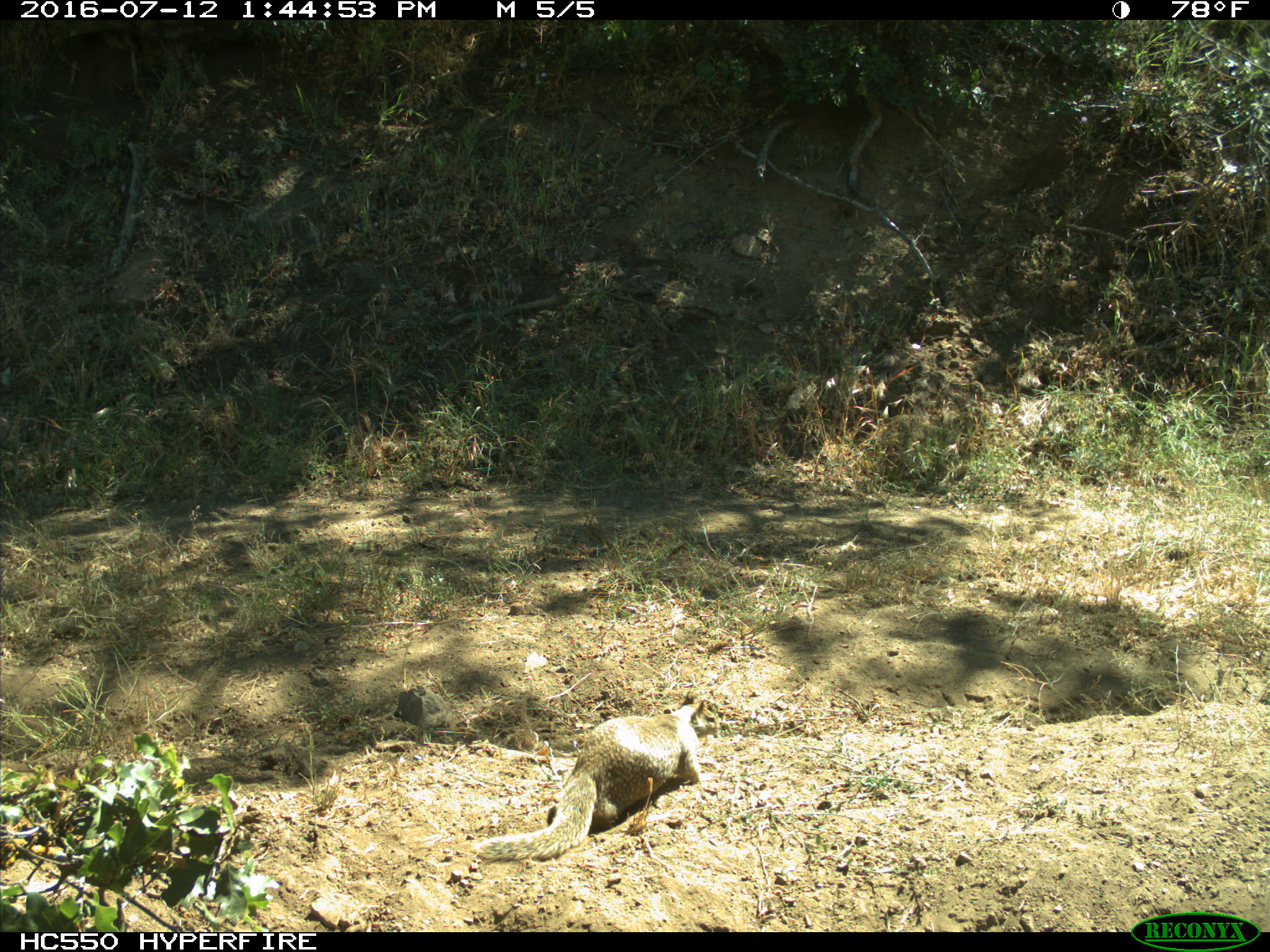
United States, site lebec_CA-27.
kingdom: Animalia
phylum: Chordata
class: Mammalia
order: Rodentia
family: Sciuridae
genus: Otospermophilus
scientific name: Otospermophilus beecheyi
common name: california ground squirrel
Otospermophilus beecheyi (california ground squirrel).